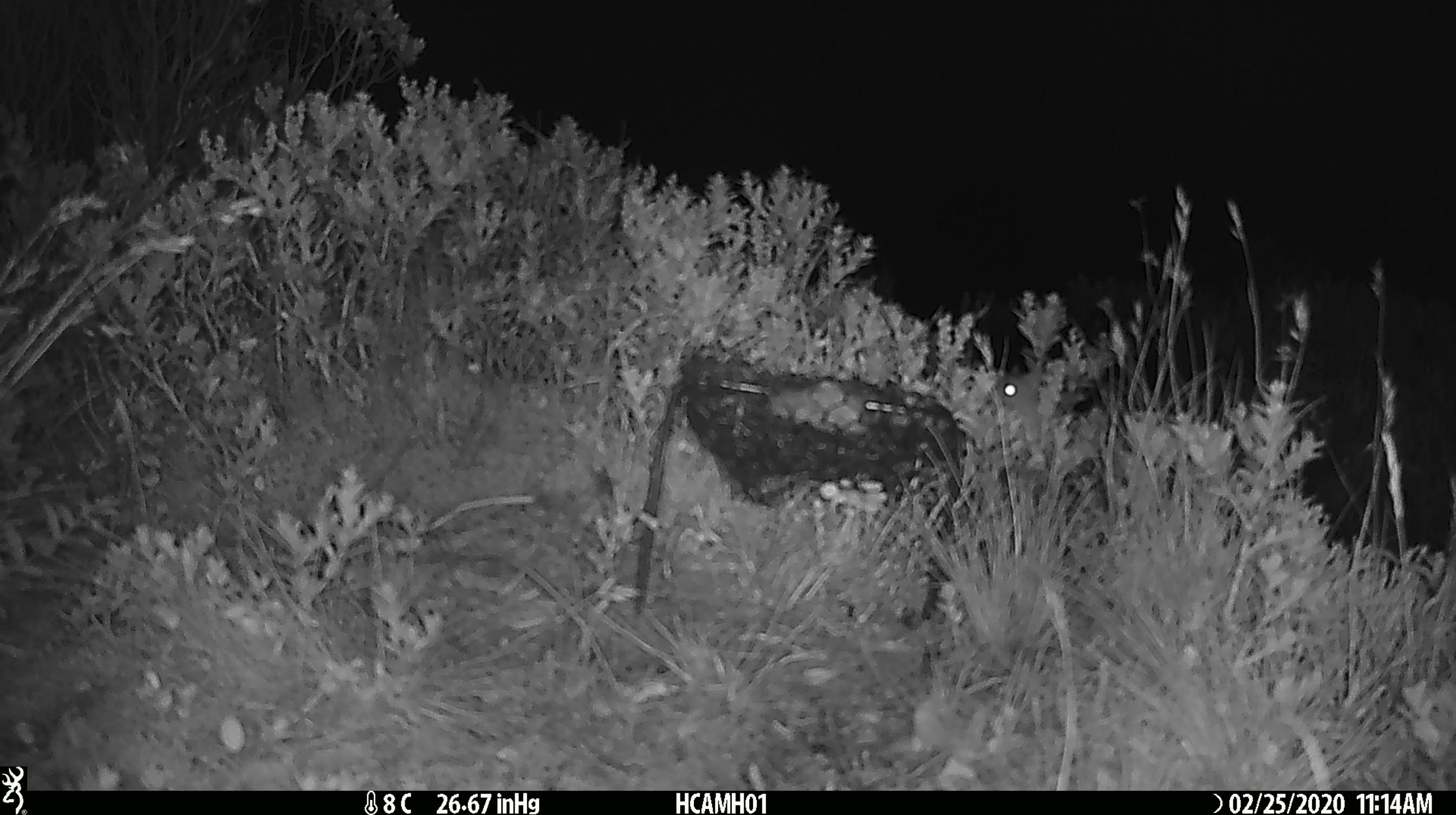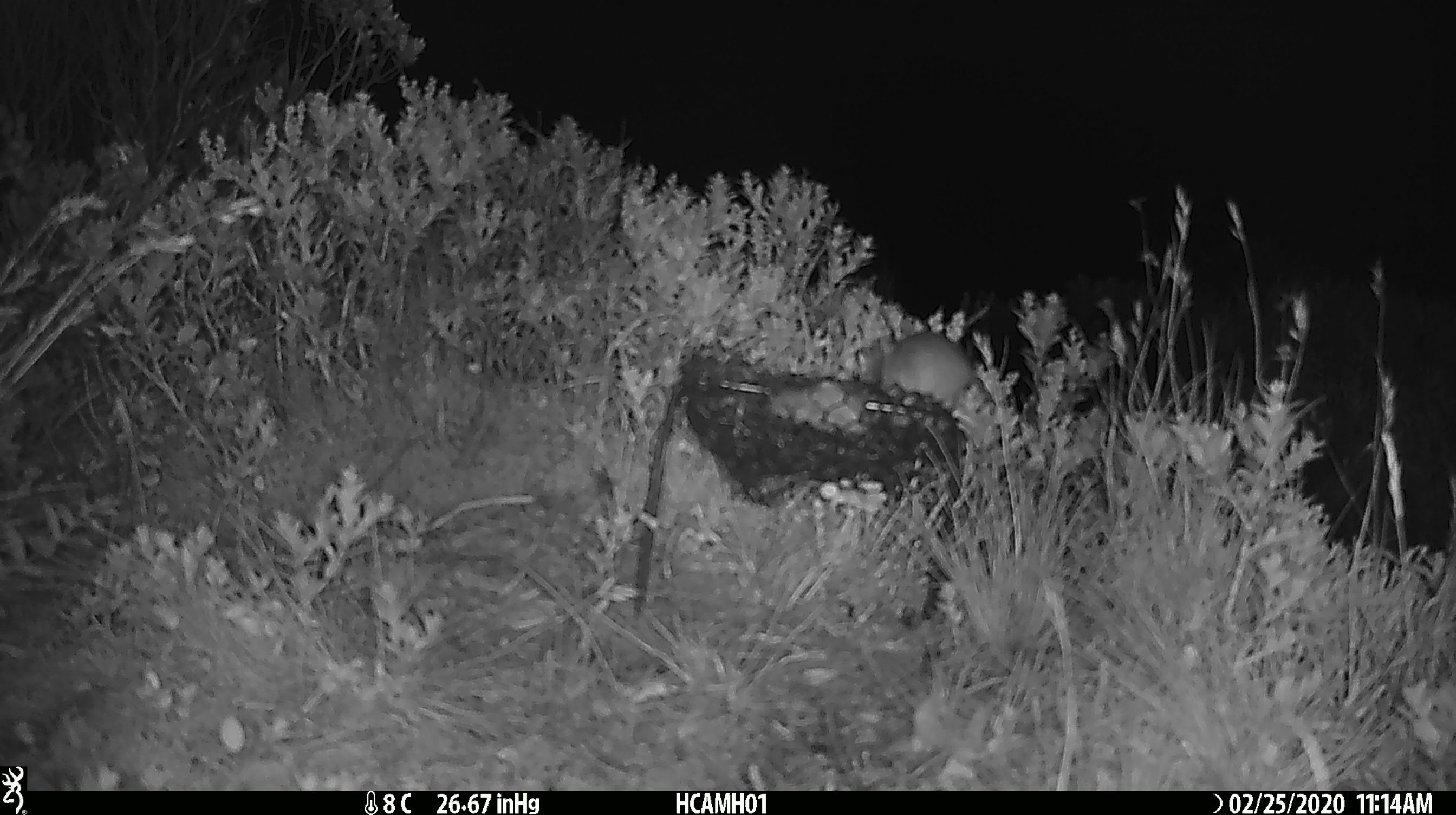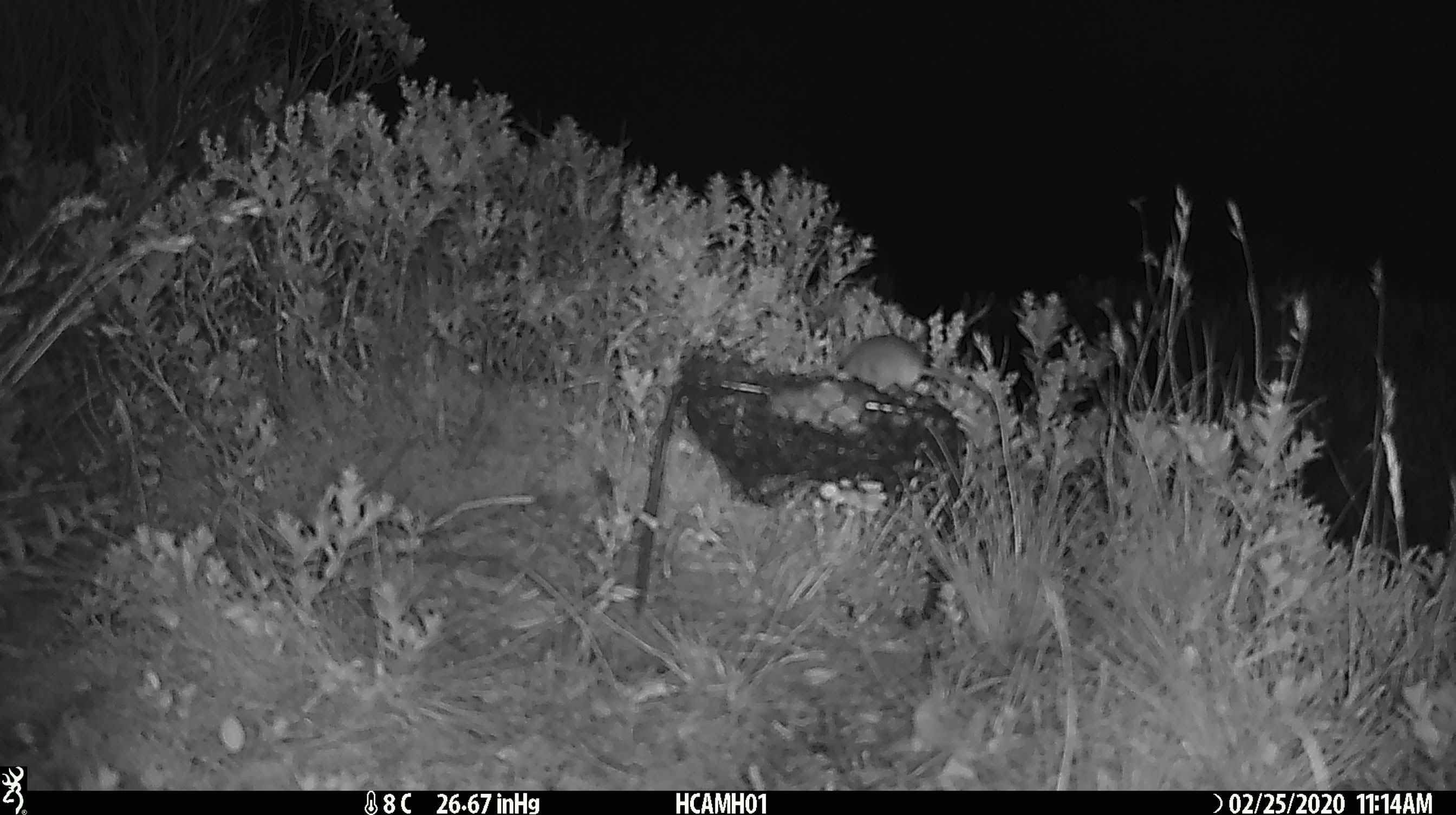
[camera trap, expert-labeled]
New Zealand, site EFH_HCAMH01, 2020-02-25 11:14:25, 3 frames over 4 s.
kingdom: Animalia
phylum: Chordata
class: Mammalia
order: Rodentia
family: Muridae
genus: Mus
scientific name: Mus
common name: mouse